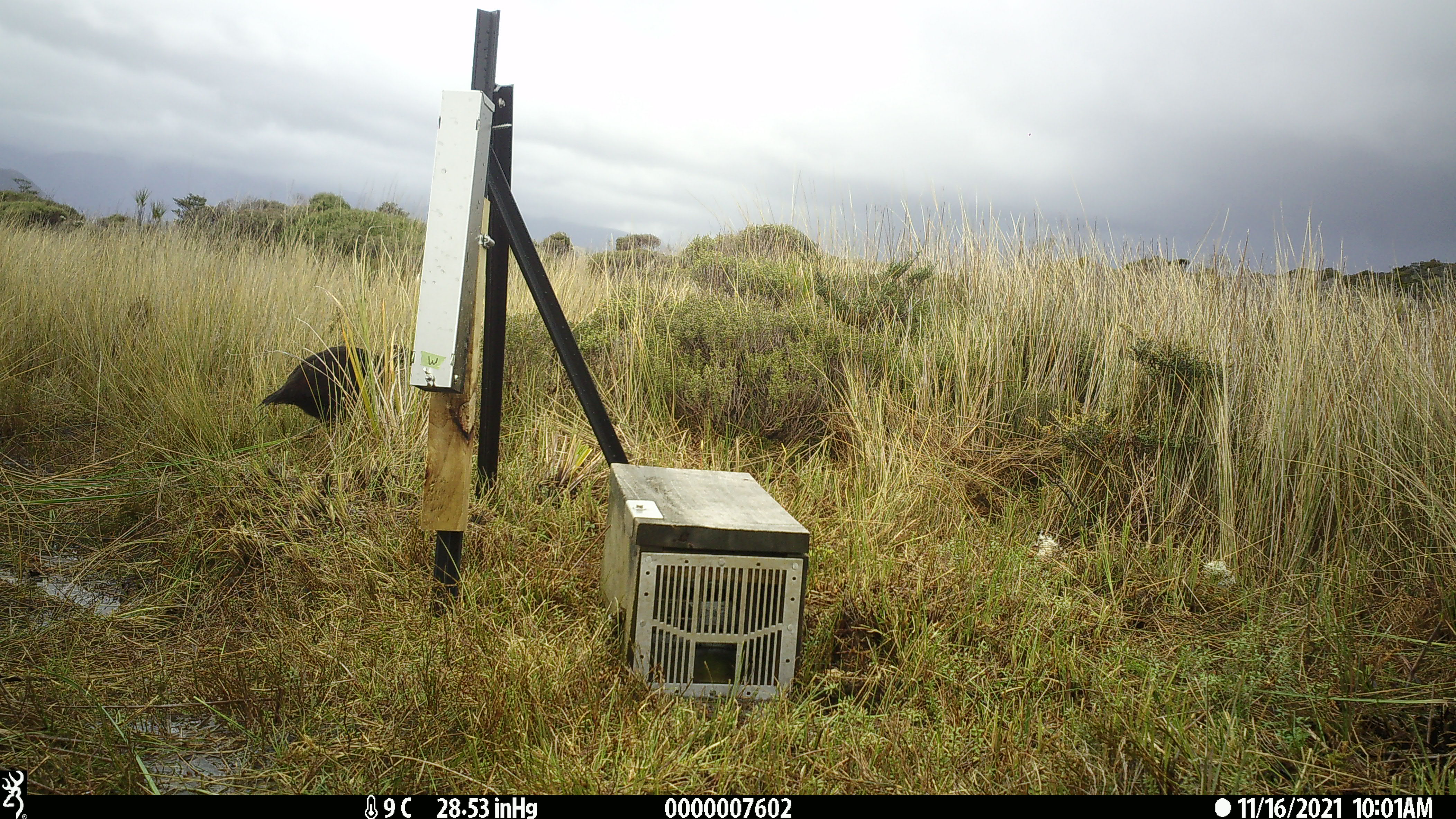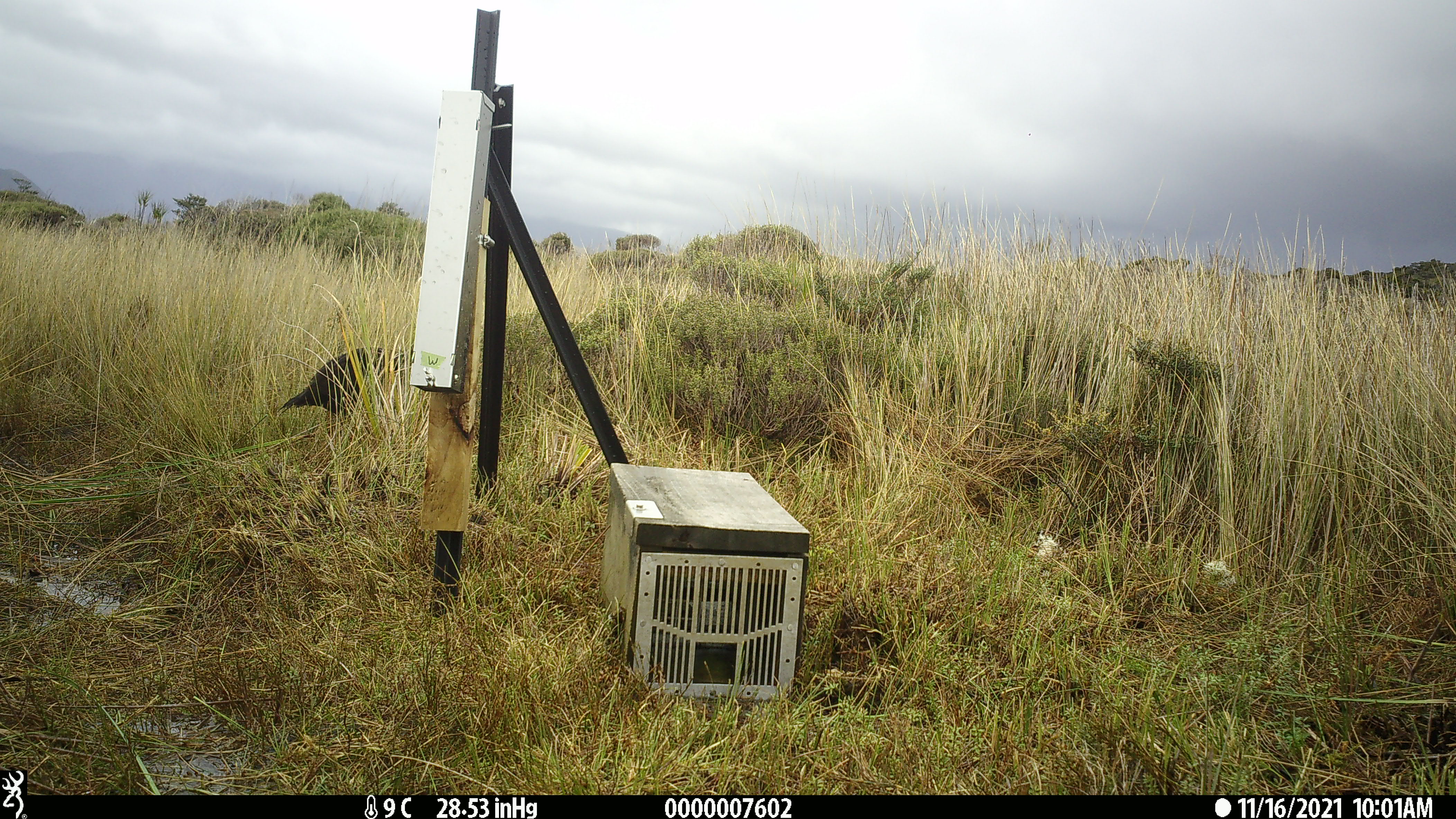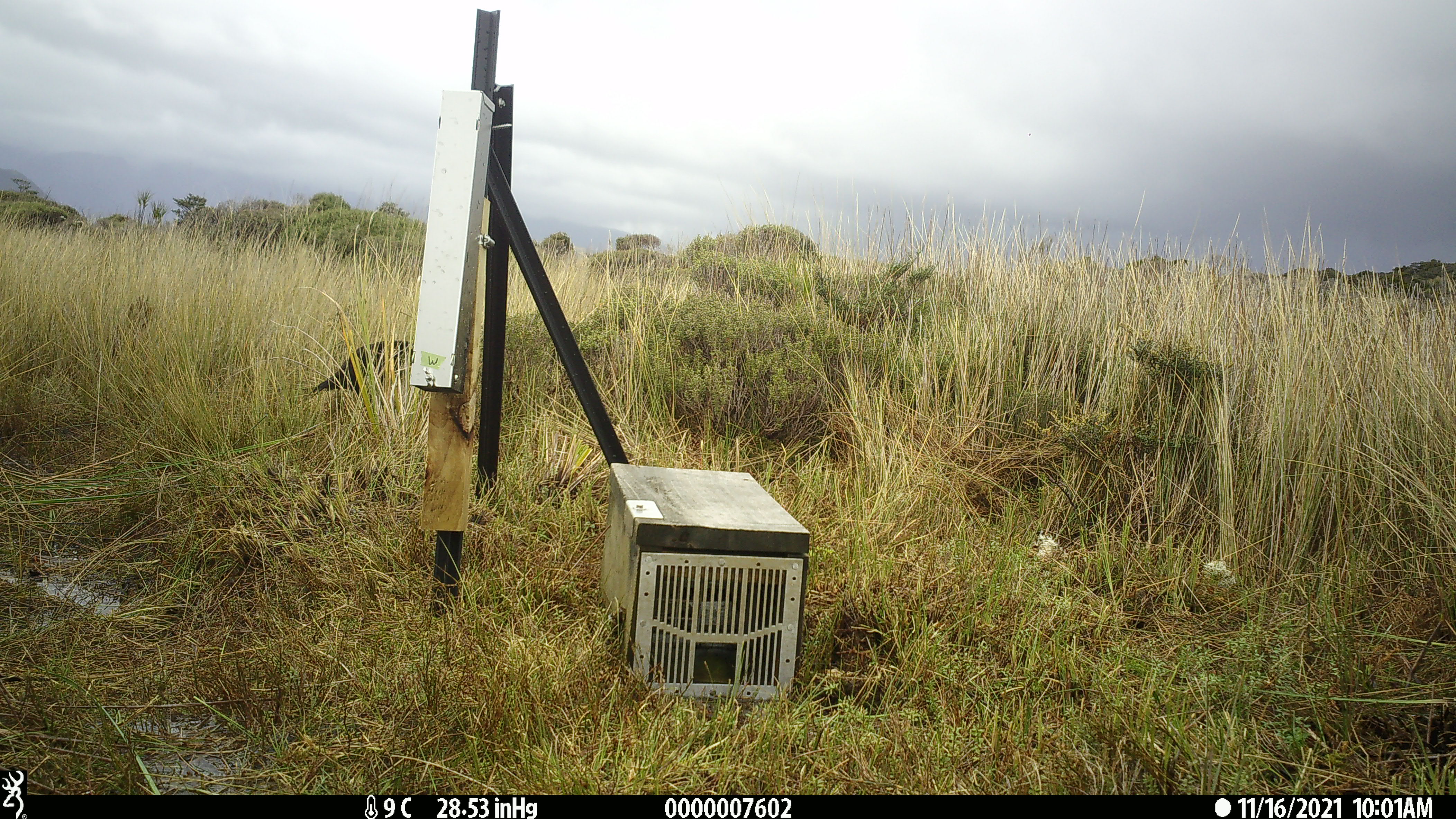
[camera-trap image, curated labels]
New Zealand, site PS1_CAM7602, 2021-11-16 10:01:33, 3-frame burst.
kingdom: Animalia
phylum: Chordata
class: Aves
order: Gruiformes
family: Rallidae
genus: Gallirallus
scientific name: Gallirallus australis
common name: weka